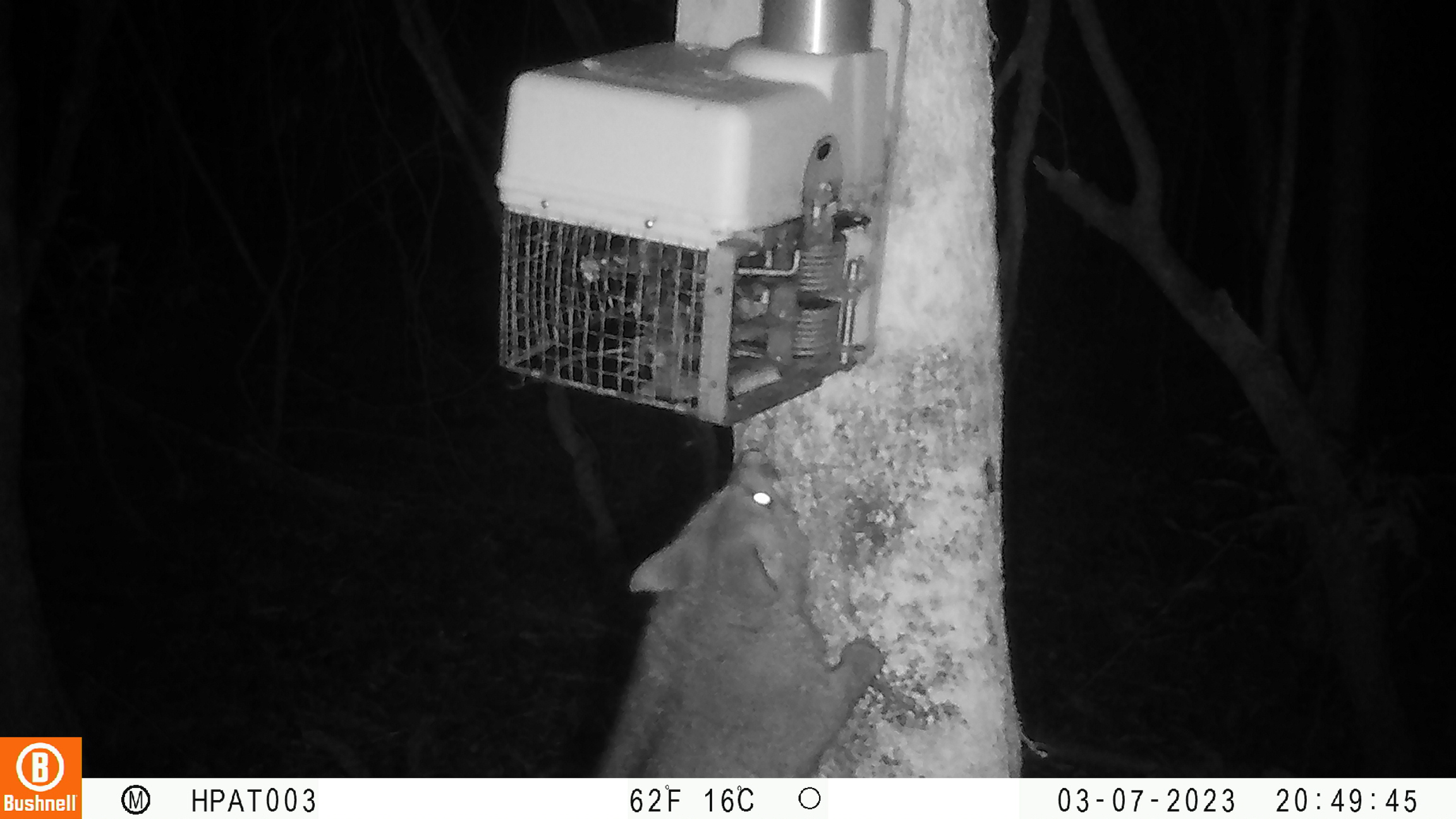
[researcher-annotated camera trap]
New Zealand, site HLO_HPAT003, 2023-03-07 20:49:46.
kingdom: Animalia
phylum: Chordata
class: Mammalia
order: Diprotodontia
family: Phalangeridae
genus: Trichosurus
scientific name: Trichosurus vulpecula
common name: common brushtail possum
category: possum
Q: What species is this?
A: Possum (common brushtail possum) (Trichosurus vulpecula).